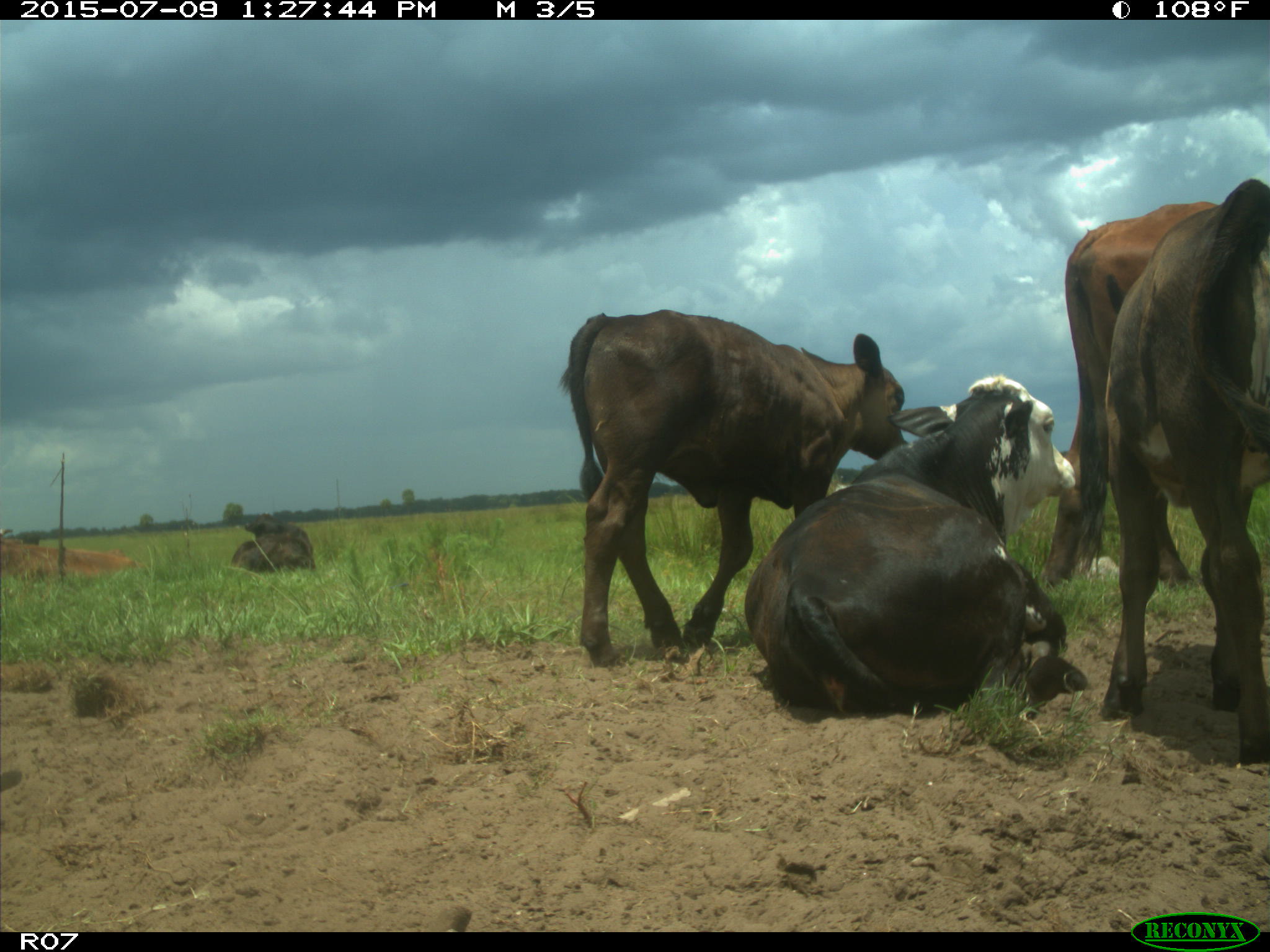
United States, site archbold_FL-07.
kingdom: Animalia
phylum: Chordata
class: Mammalia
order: Artiodactyla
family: Bovidae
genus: Bos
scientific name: Bos taurus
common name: domestic cow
Bos taurus (domestic cow).